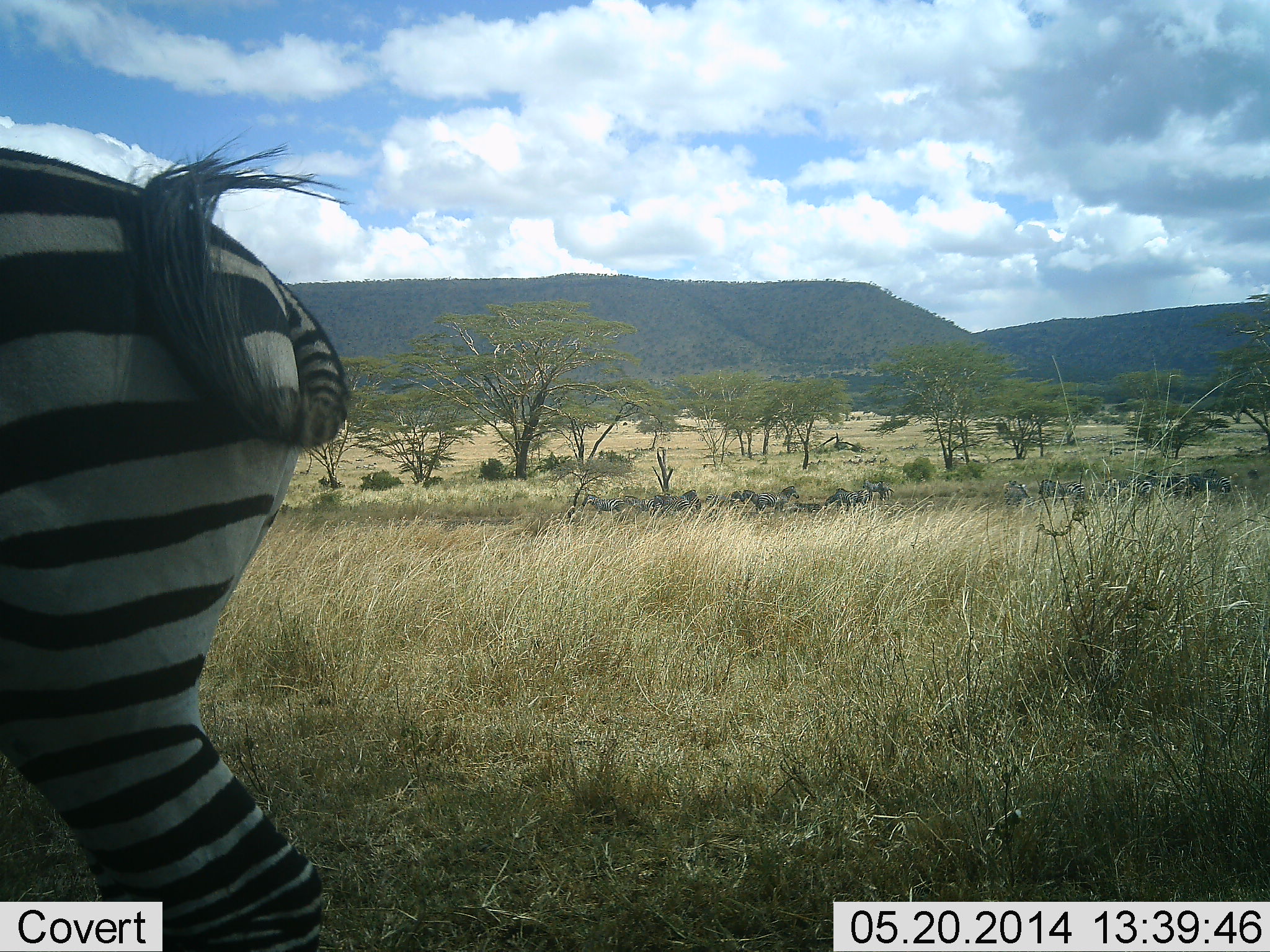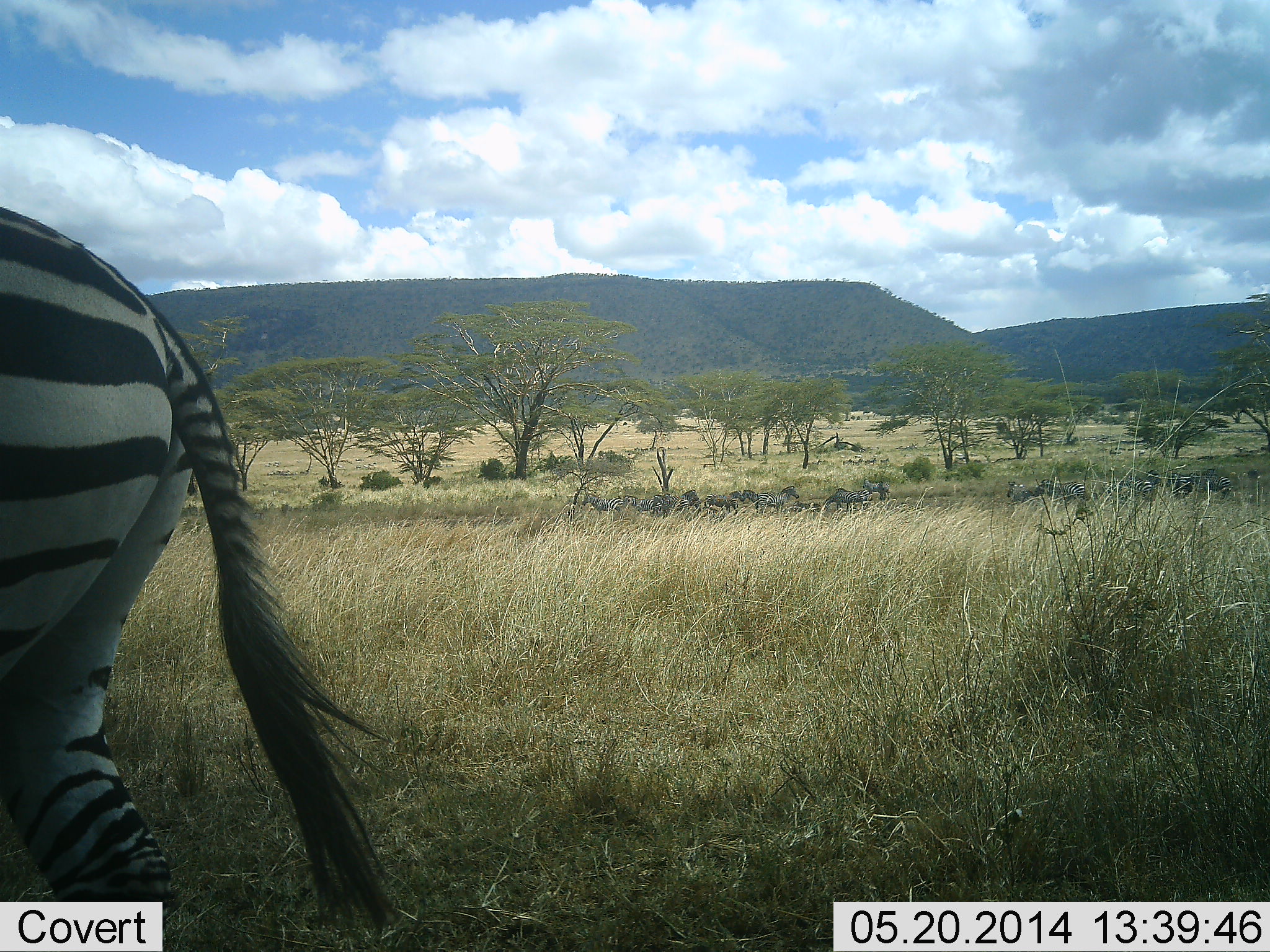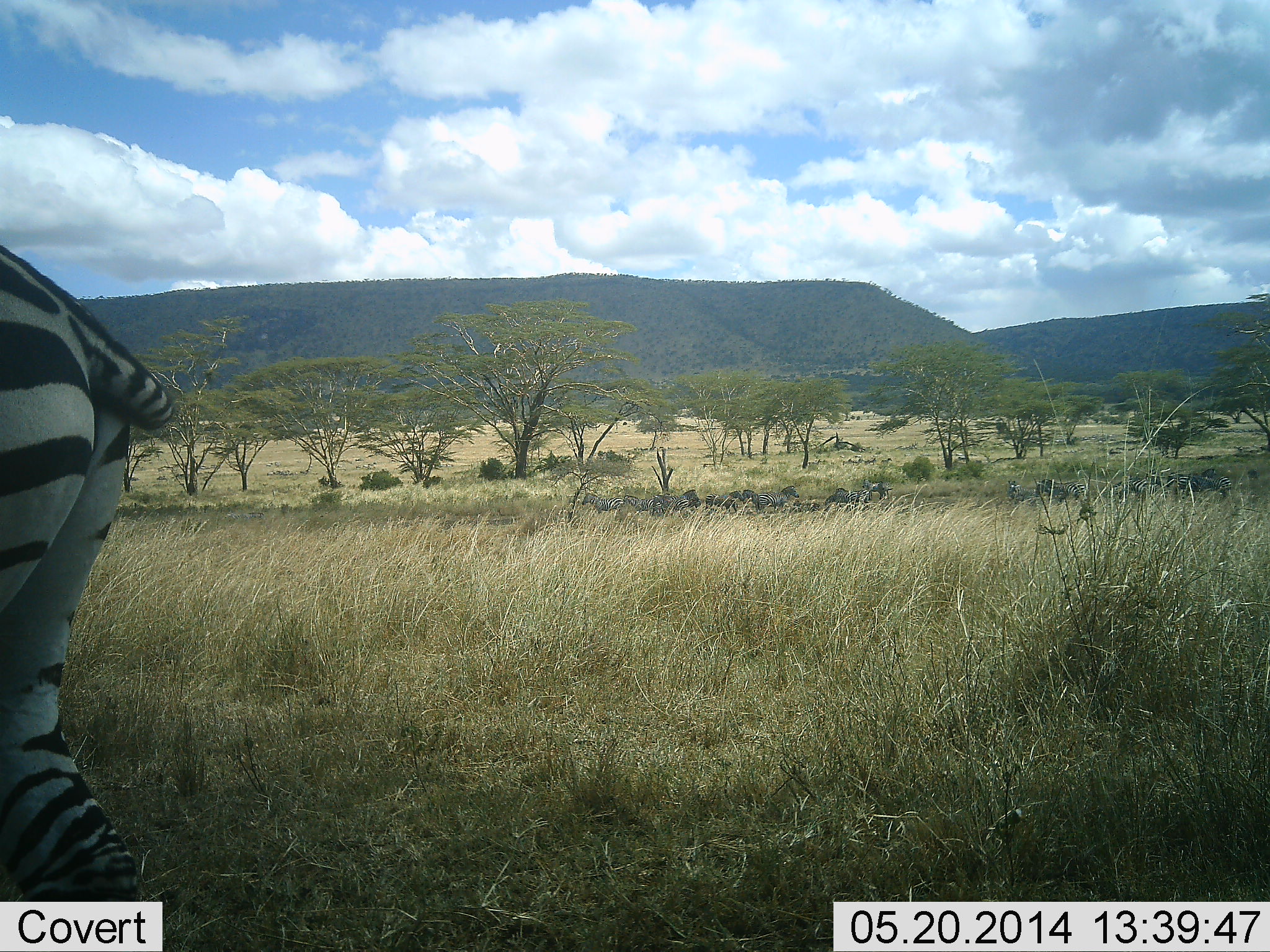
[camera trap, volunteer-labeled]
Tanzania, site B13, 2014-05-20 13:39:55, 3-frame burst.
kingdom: Animalia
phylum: Chordata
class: Mammalia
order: Perissodactyla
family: Equidae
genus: Equus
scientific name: Equus quagga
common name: plains zebra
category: zebra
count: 1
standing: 30%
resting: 0%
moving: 70%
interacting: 0%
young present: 0%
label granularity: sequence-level